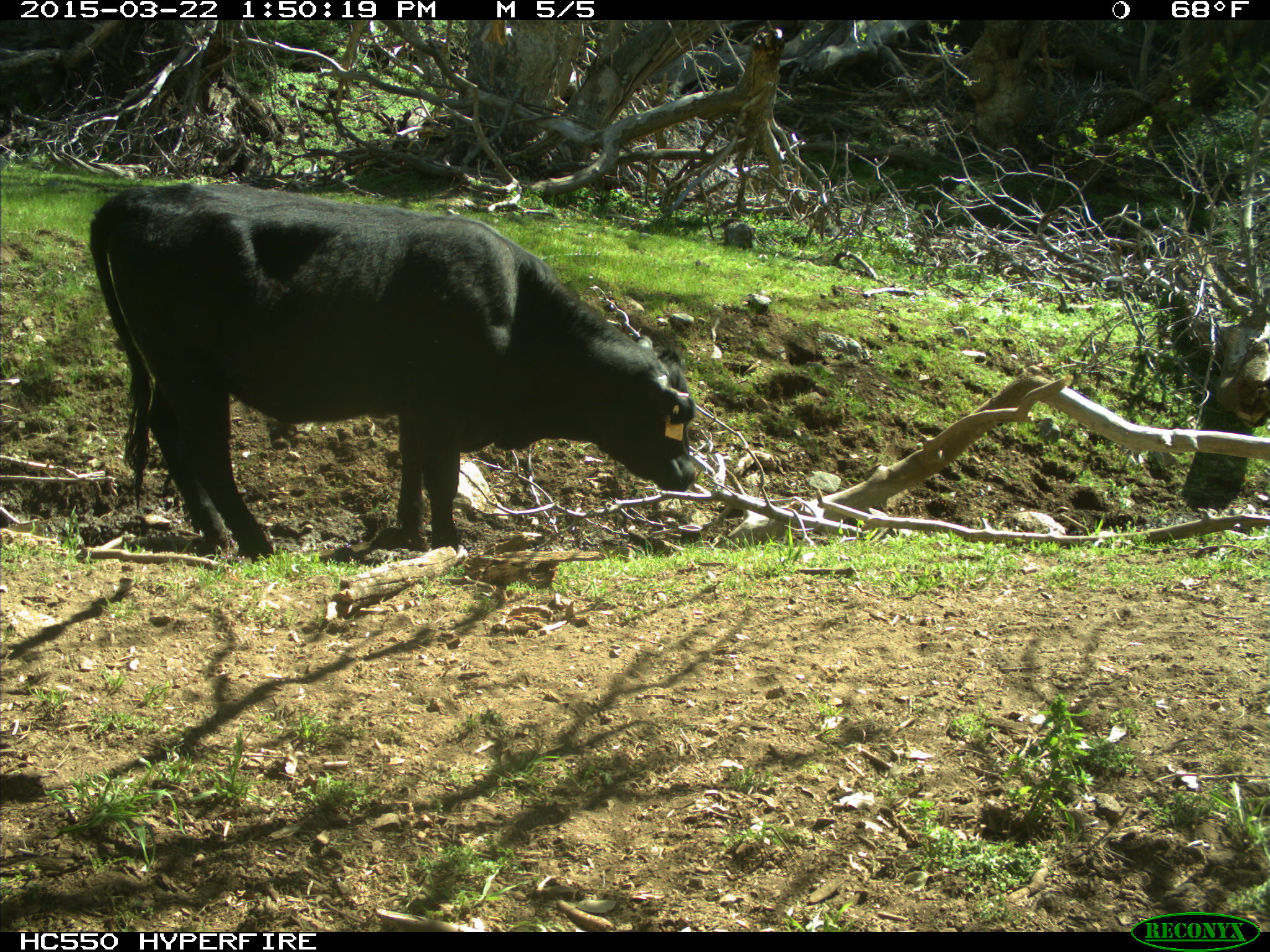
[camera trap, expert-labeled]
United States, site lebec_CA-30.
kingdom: Animalia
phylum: Chordata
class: Mammalia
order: Artiodactyla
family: Bovidae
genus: Bos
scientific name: Bos taurus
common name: domestic cow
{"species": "Bos taurus (domestic cow)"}